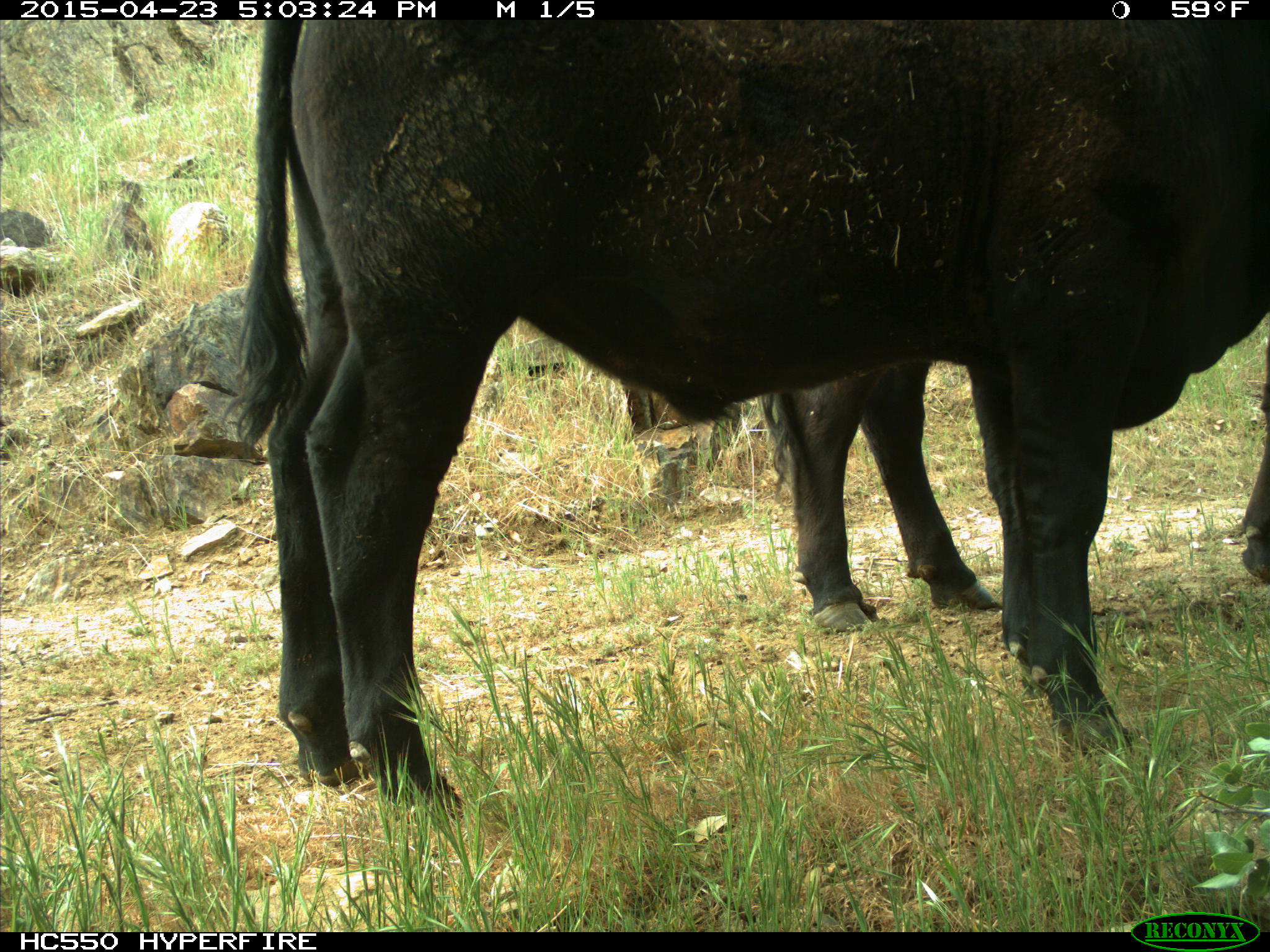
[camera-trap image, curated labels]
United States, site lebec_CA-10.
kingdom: Animalia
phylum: Chordata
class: Mammalia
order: Artiodactyla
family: Bovidae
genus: Bos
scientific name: Bos taurus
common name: domestic cow